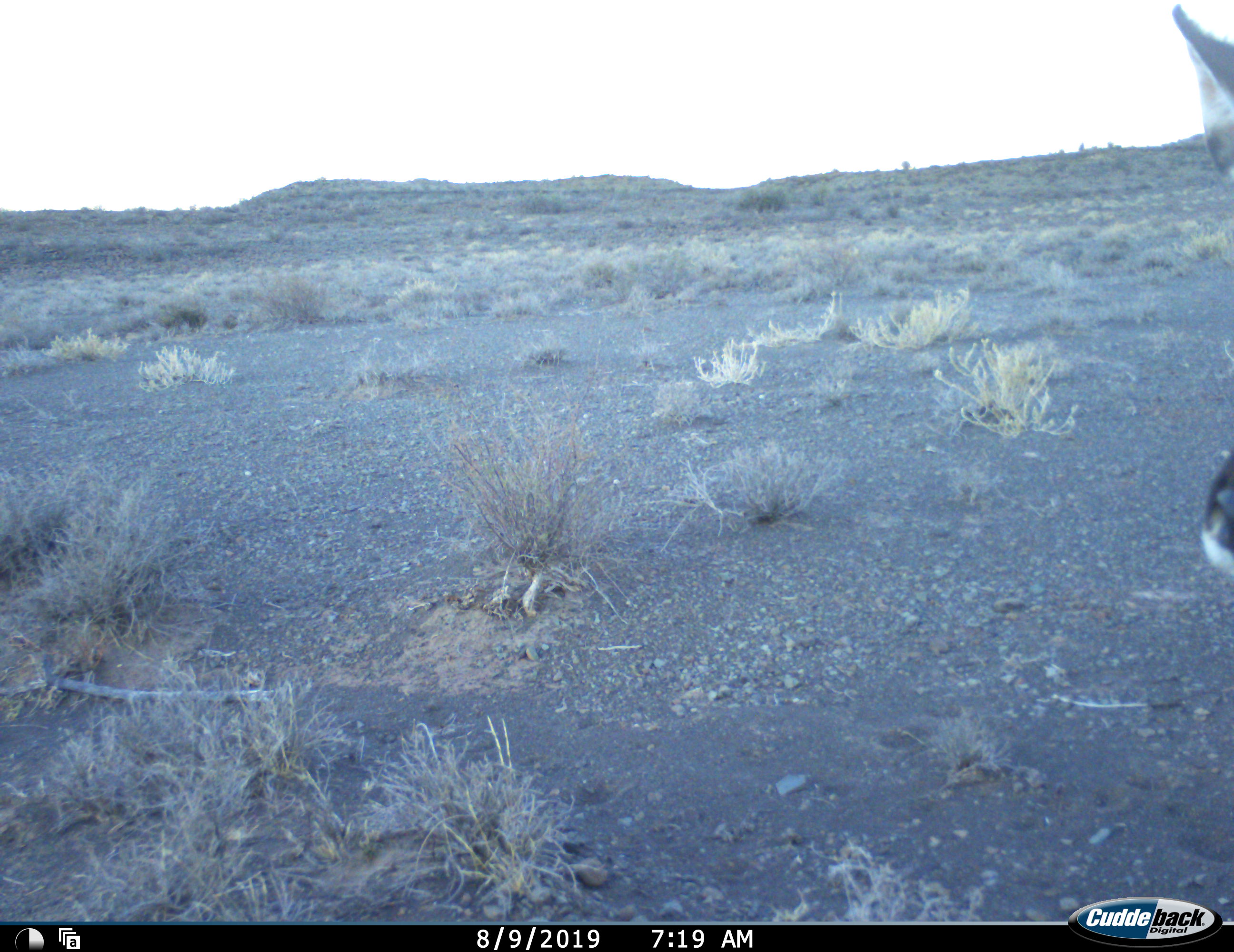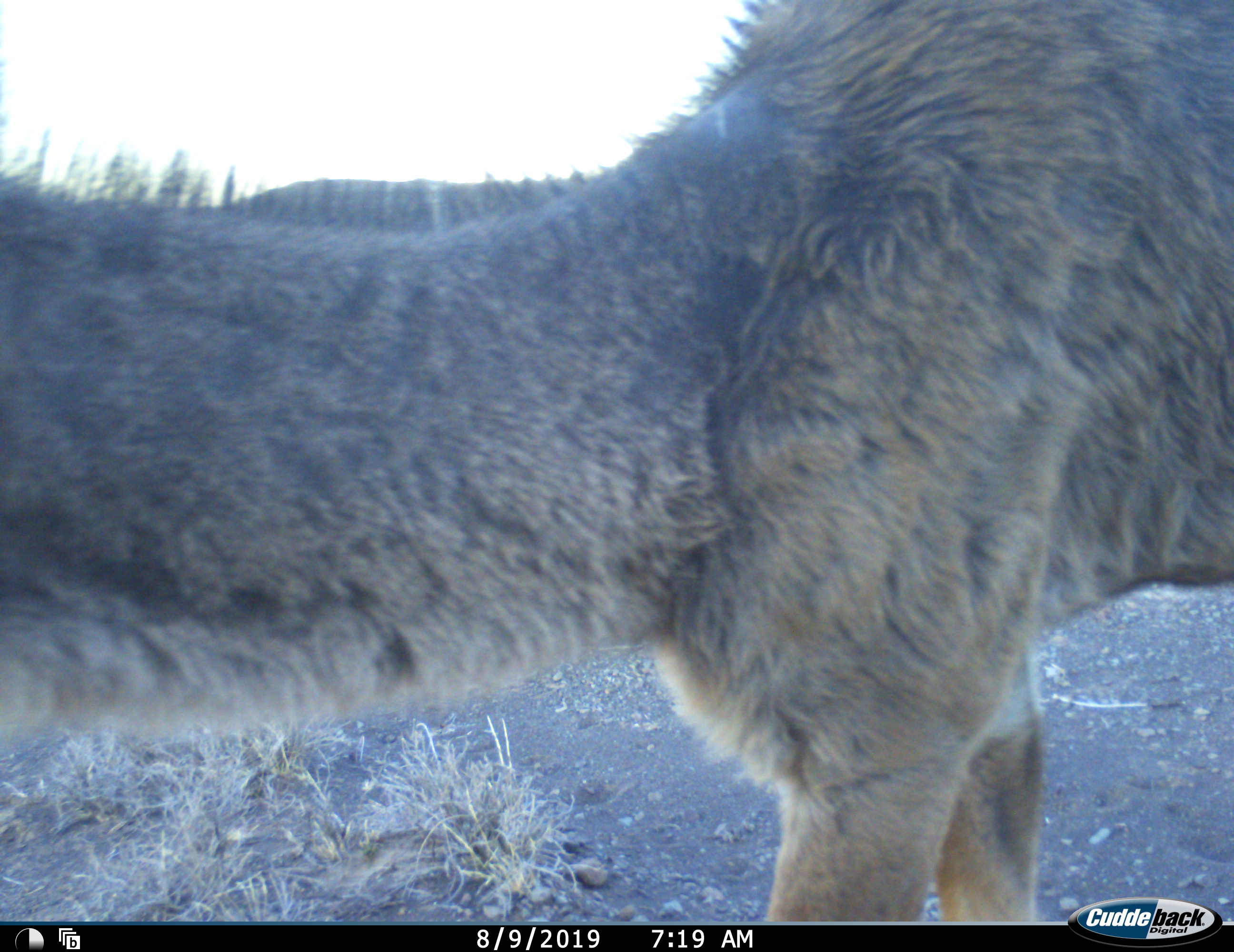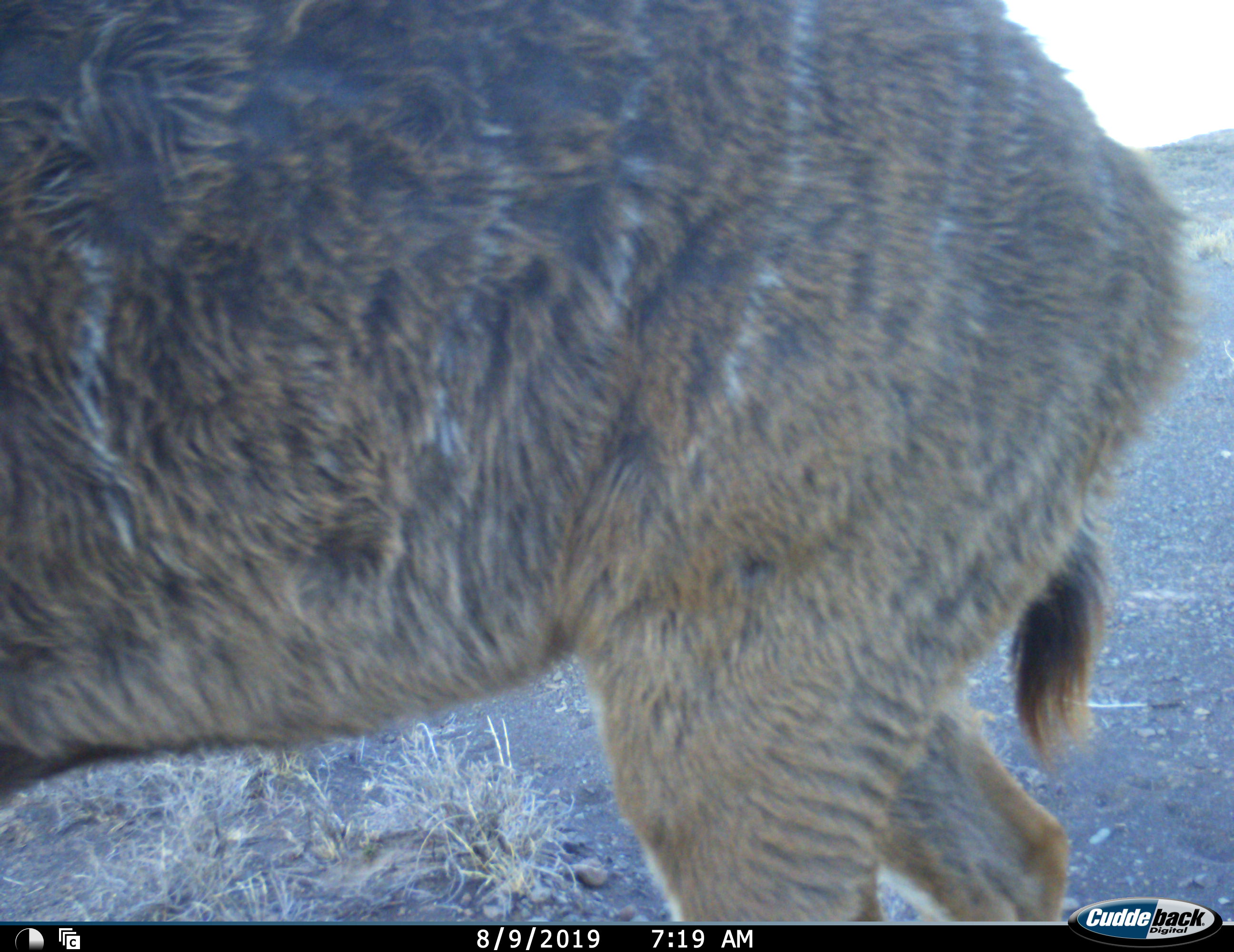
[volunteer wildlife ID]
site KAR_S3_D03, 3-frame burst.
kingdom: Animalia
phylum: Chordata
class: Mammalia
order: Artiodactyla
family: Bovidae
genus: Tragelaphus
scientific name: Tragelaphus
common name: kudu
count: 1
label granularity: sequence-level